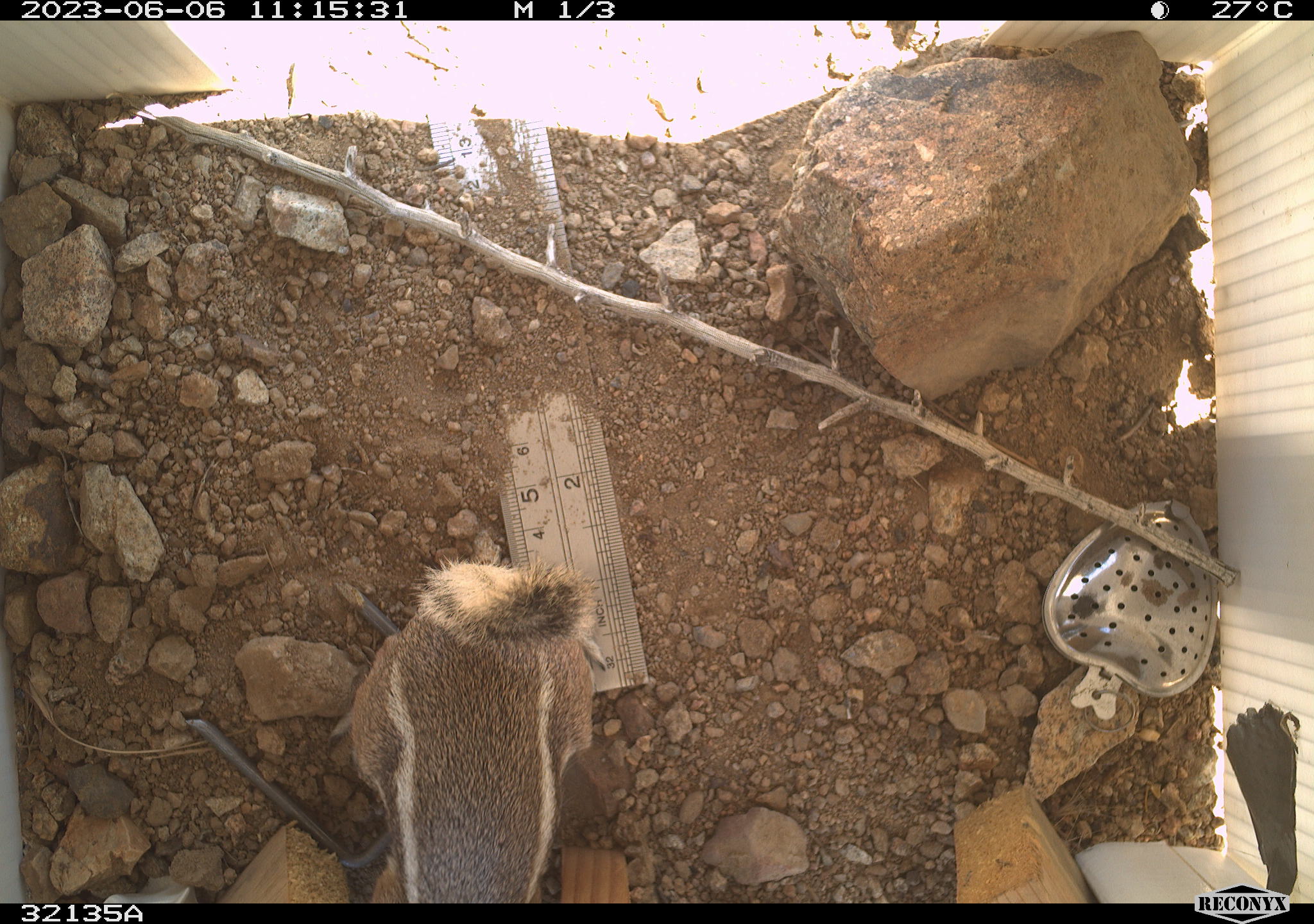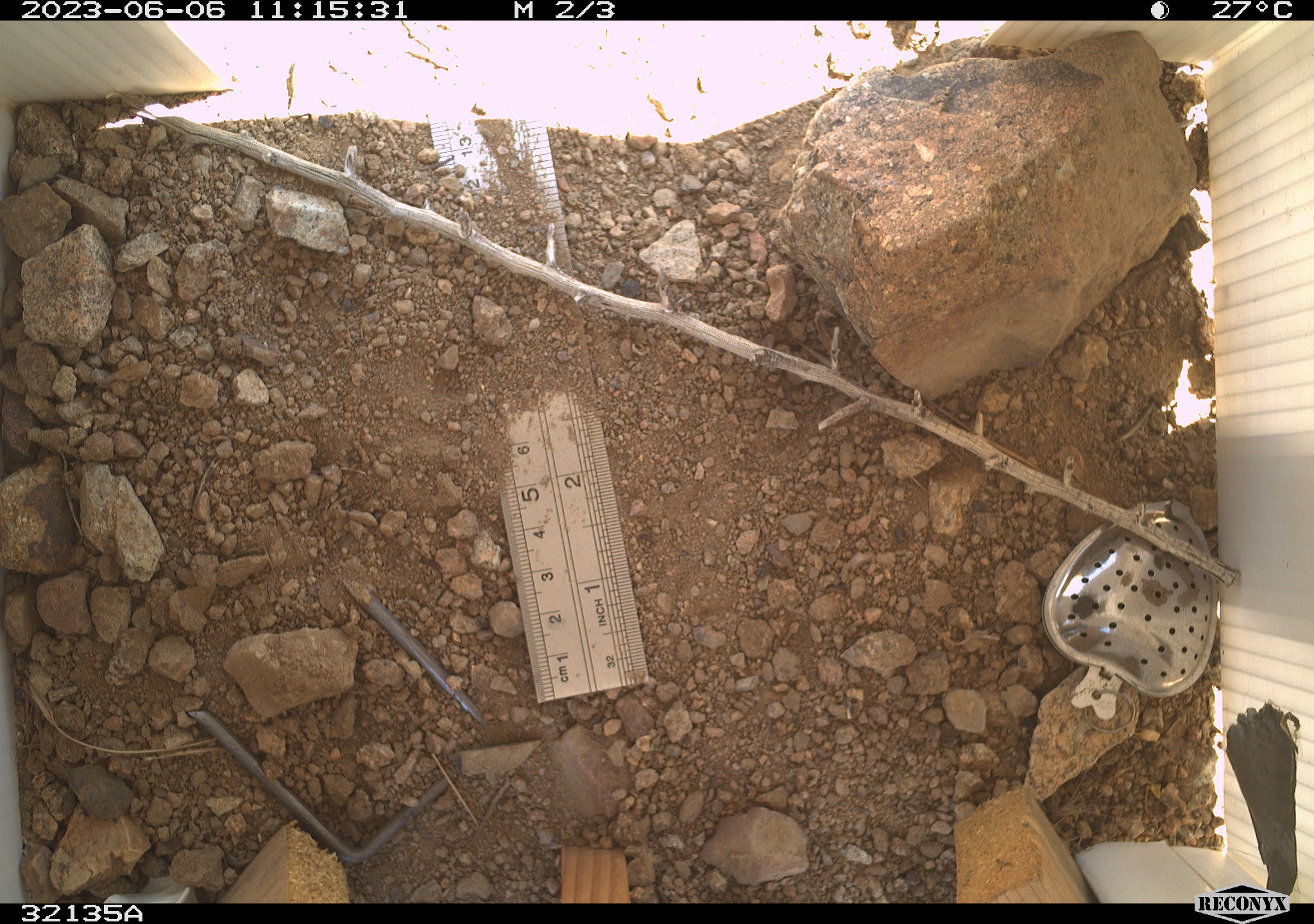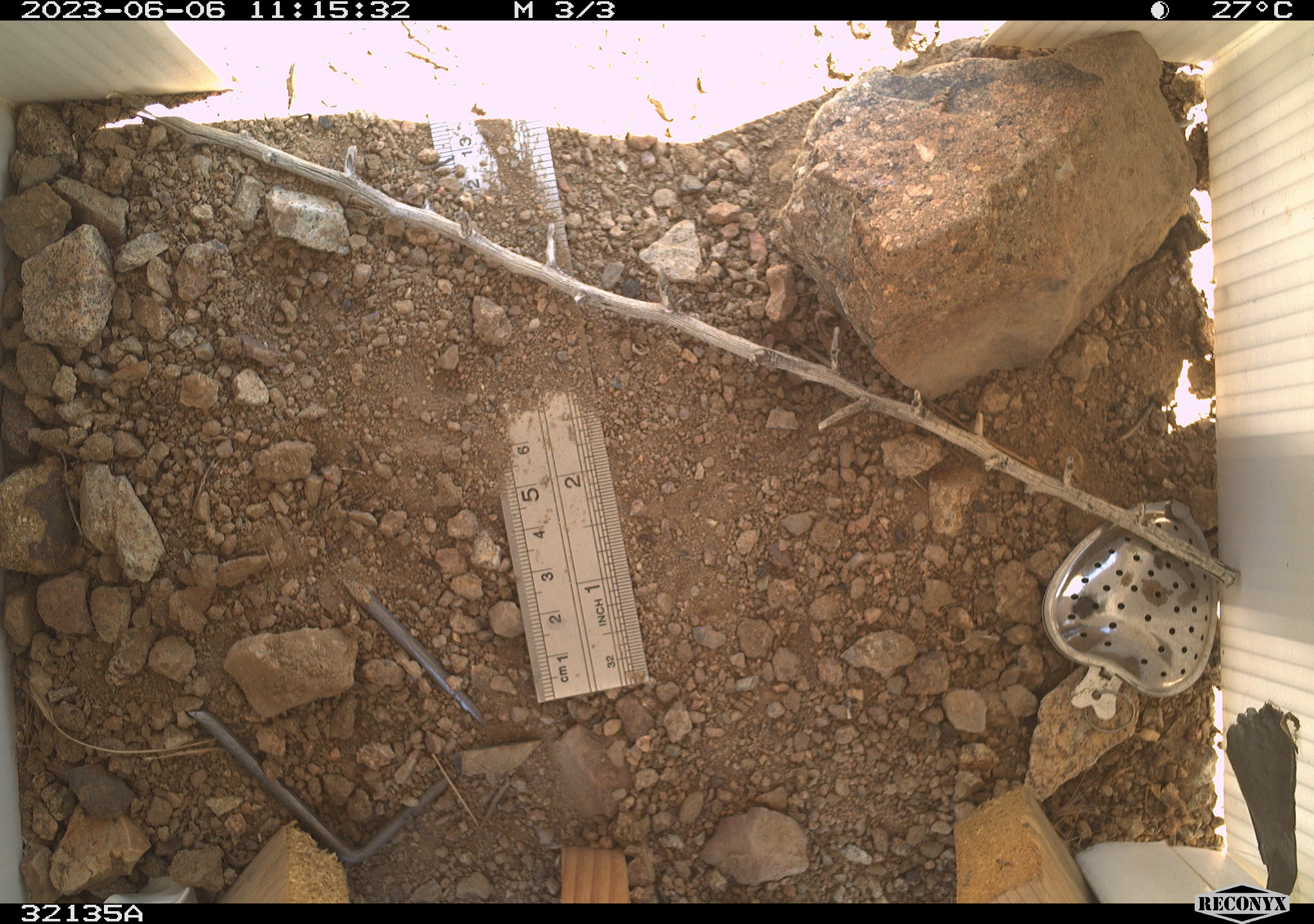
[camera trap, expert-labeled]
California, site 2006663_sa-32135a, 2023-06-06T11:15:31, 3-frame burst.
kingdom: Animalia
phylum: Chordata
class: Mammalia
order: Rodentia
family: Sciuridae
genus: Ammospermophilus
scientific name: Ammospermophilus leucurus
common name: white-tailed antelope squirrel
White-tailed antelope squirrel (Ammospermophilus leucurus).